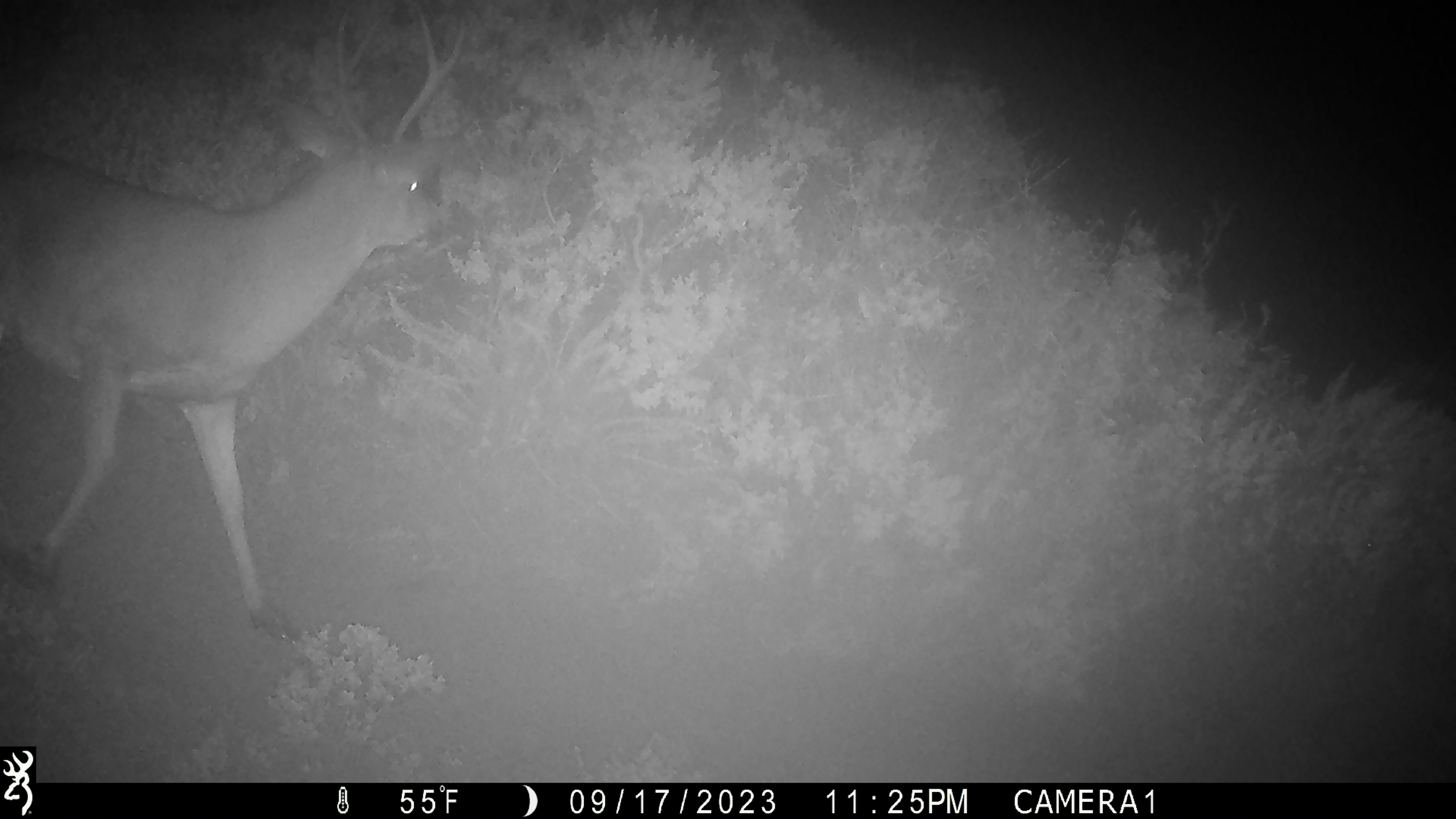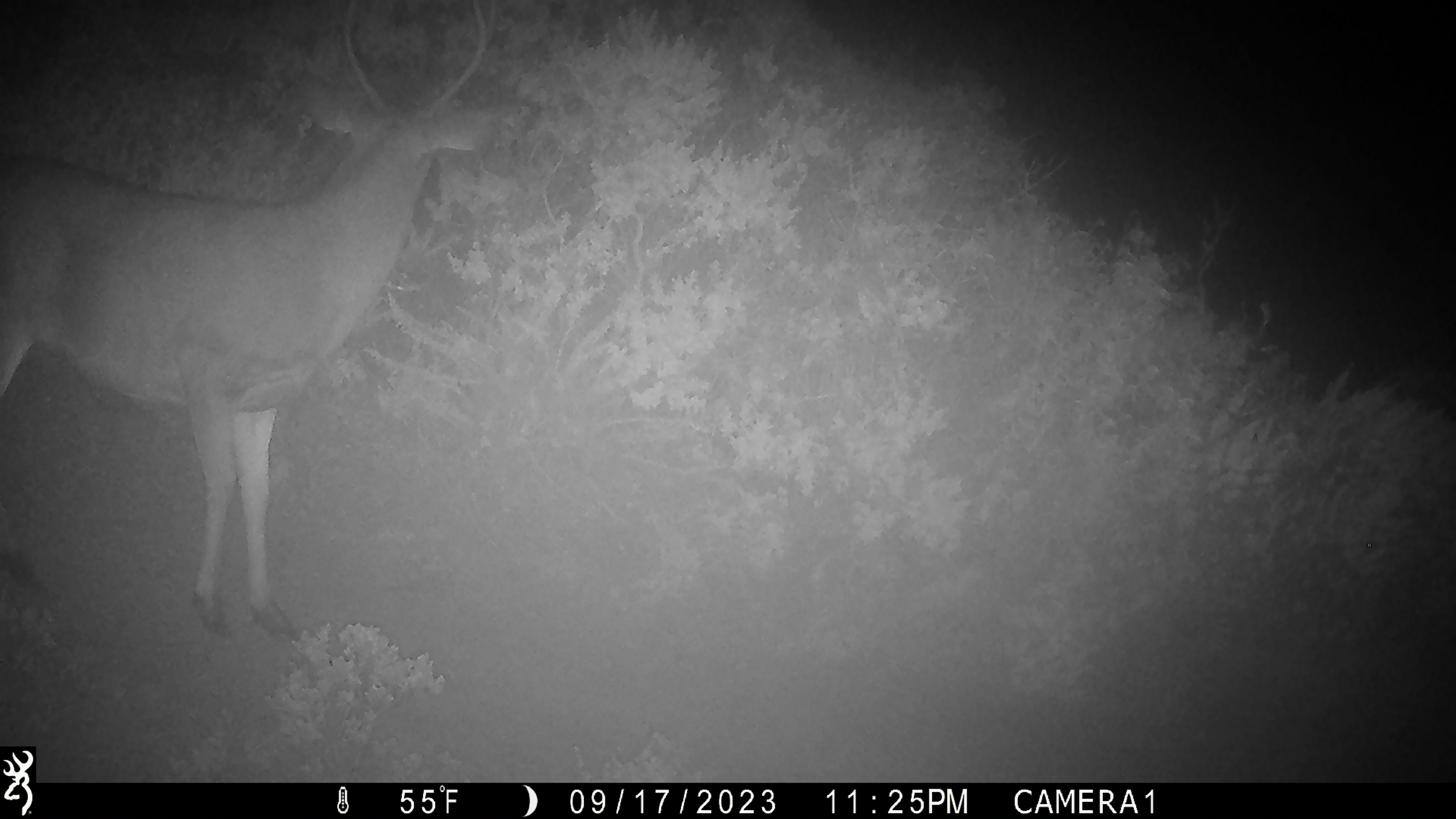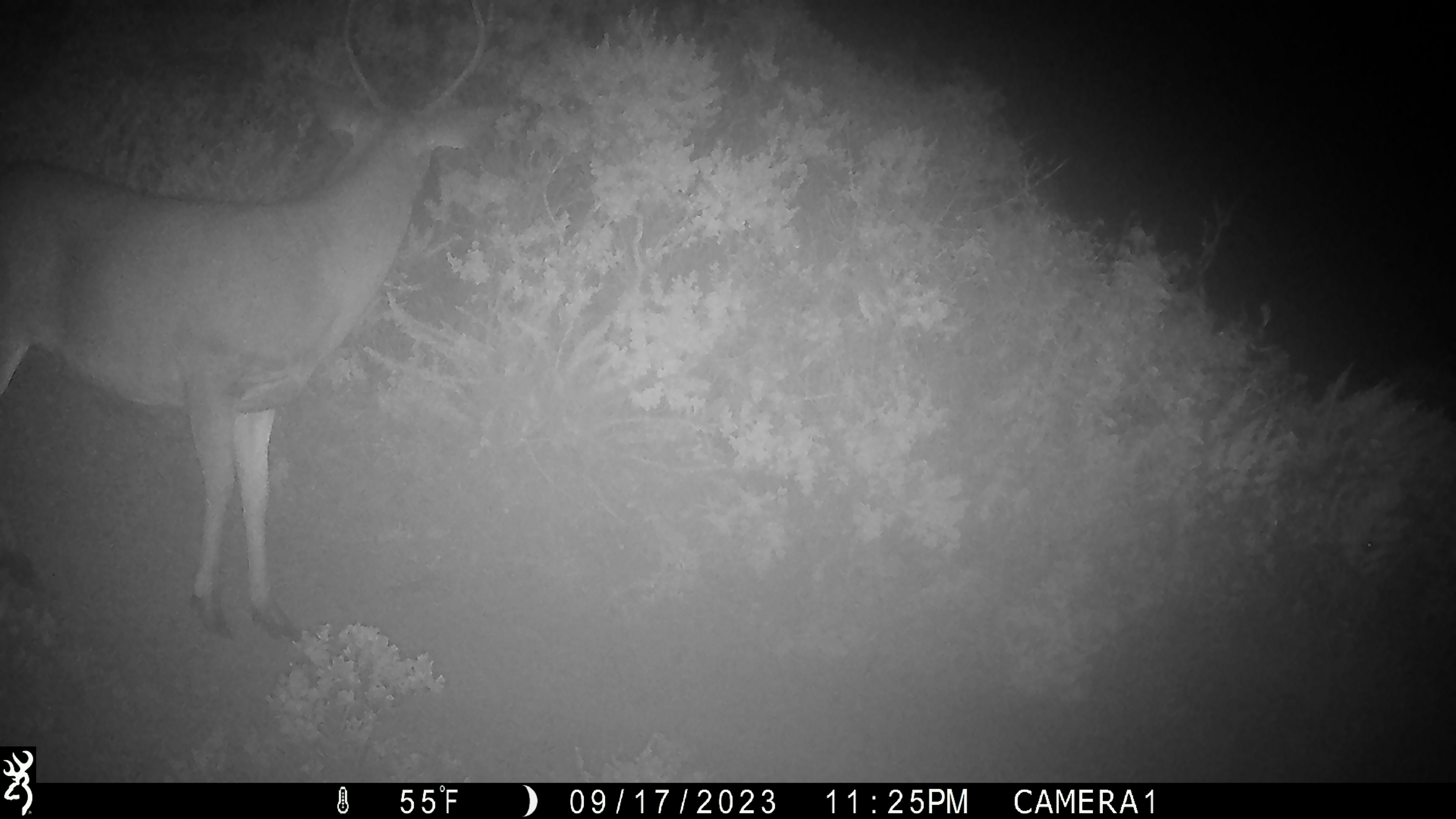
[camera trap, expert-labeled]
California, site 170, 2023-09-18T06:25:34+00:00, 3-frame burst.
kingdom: Animalia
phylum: Chordata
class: Mammalia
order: Artiodactyla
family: Cervidae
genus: Odocoileus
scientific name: Odocoileus hemionus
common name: mule deer